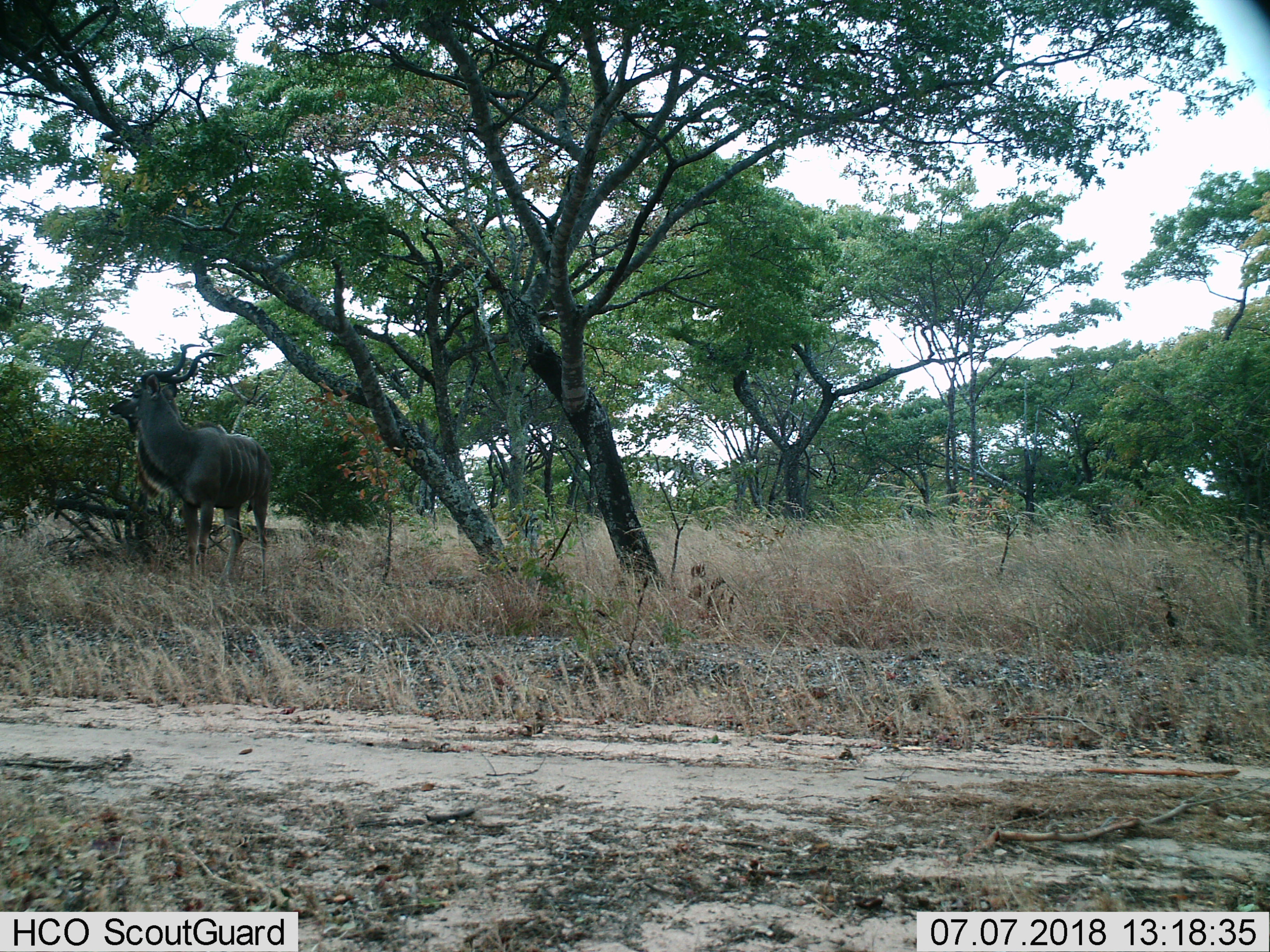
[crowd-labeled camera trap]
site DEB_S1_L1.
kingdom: Animalia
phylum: Chordata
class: Mammalia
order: Artiodactyla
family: Bovidae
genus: Tragelaphus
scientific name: Tragelaphus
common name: kudu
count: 1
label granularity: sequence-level